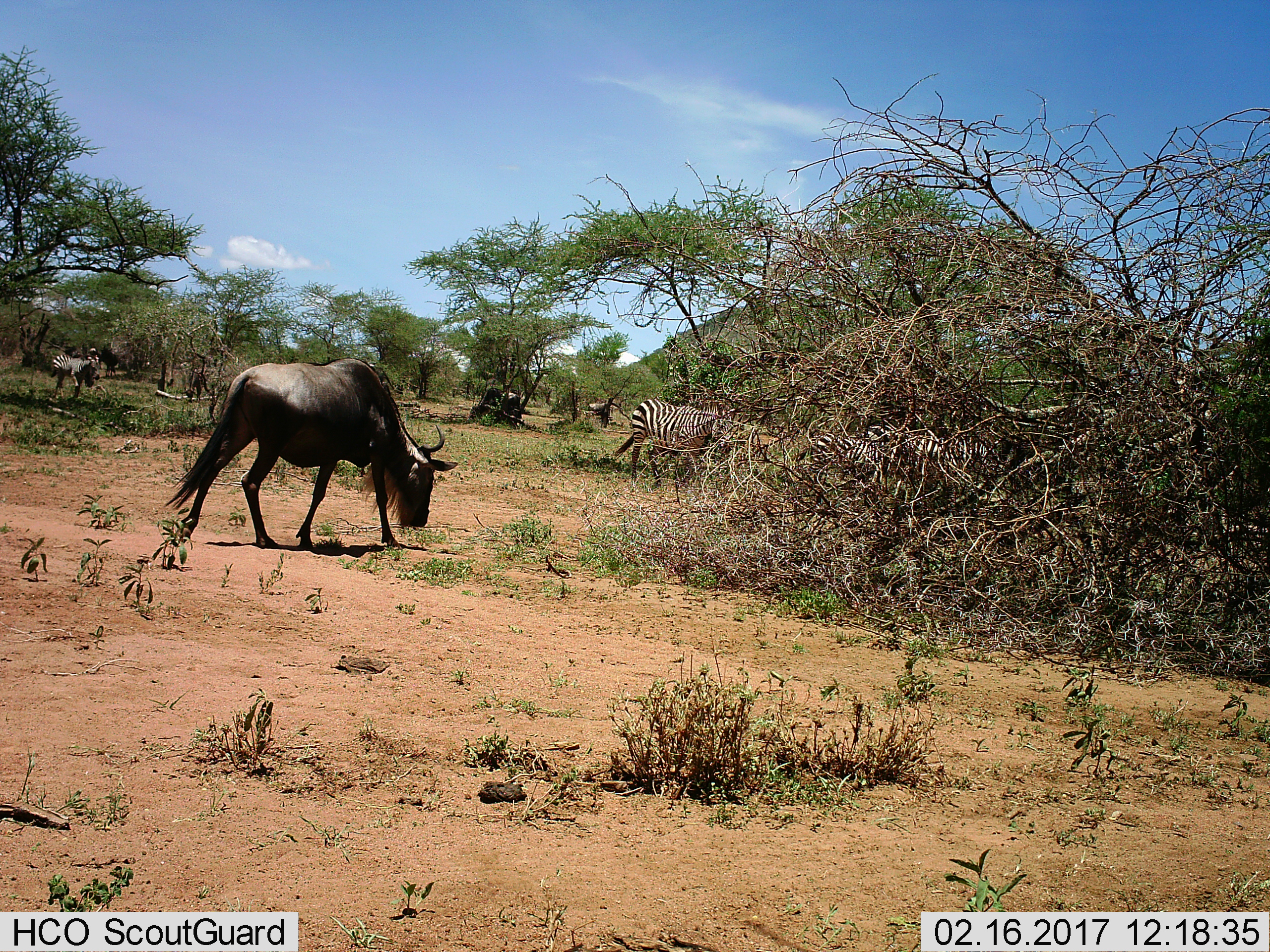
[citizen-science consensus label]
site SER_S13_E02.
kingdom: Animalia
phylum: Chordata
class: Mammalia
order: Artiodactyla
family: Bovidae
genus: Connochaetes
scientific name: Connochaetes taurinus taurinus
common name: blue wildebeest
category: wildebeestblue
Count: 1.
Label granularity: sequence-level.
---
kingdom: Animalia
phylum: Chordata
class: Mammalia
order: Perissodactyla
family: Equidae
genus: Equus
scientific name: Equus quagga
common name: plains zebra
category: zebraplains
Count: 4.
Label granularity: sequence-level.